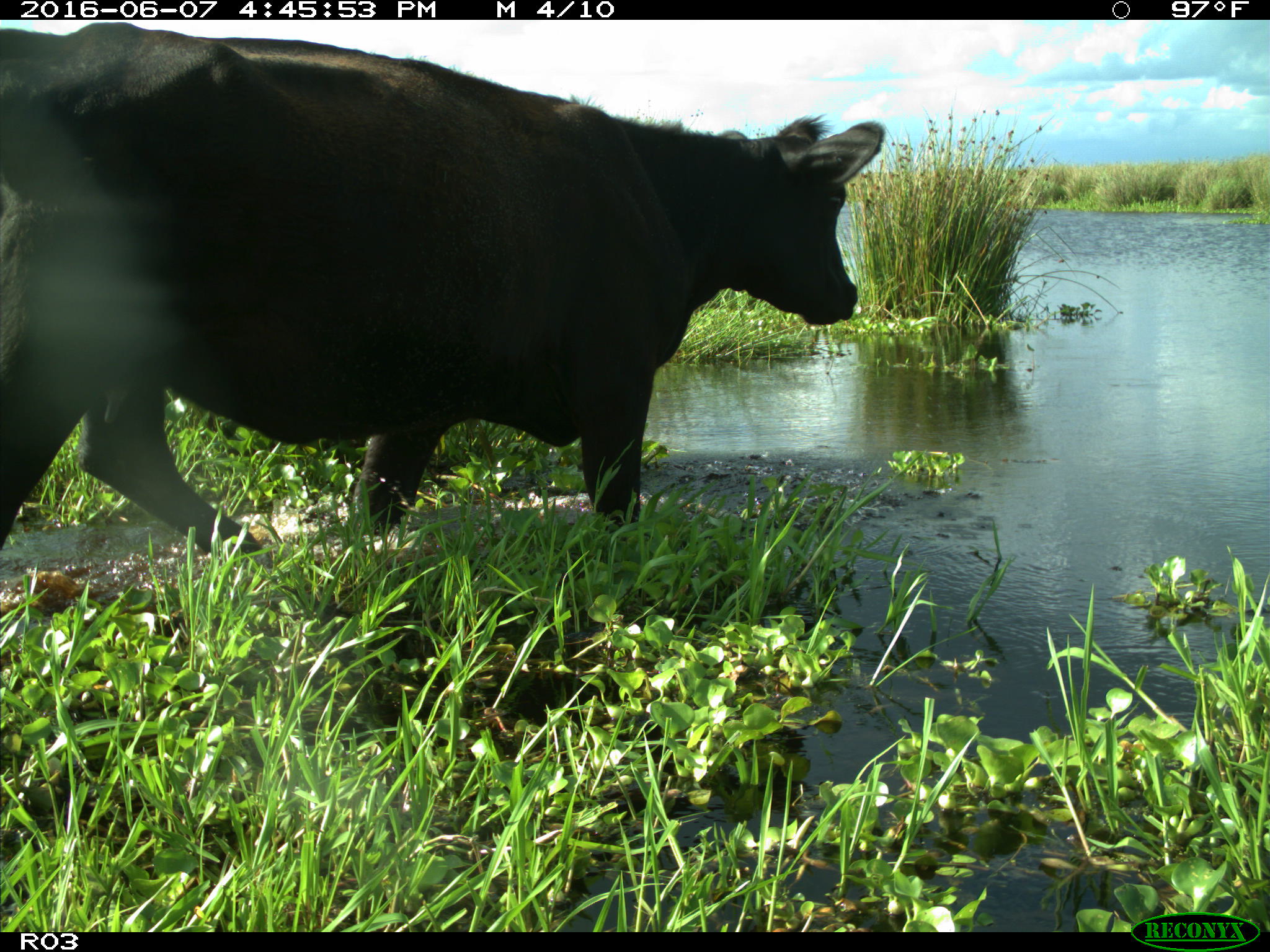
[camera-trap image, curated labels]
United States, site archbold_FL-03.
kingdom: Animalia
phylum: Chordata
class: Mammalia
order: Artiodactyla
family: Bovidae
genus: Bos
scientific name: Bos taurus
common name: domestic cow